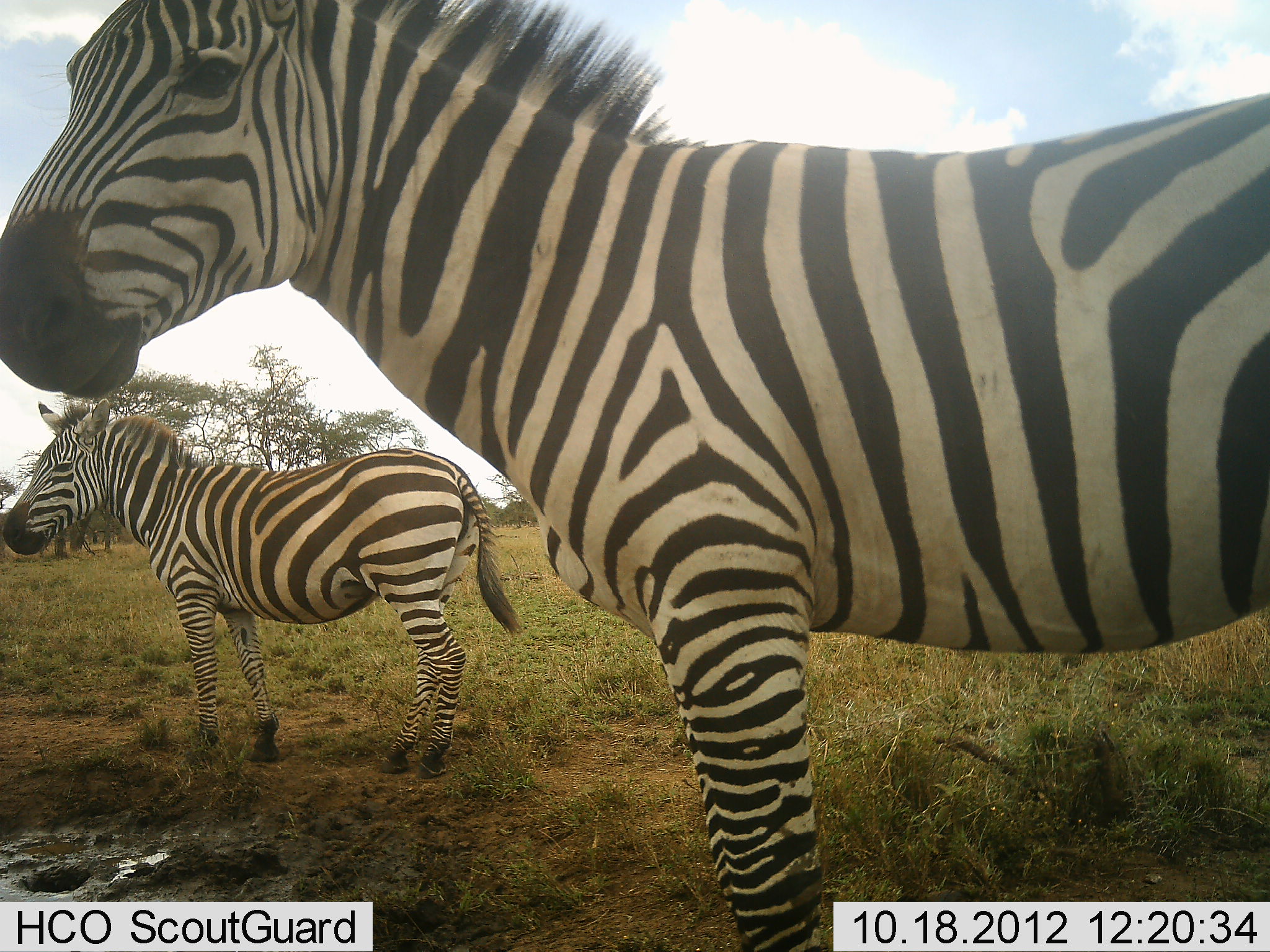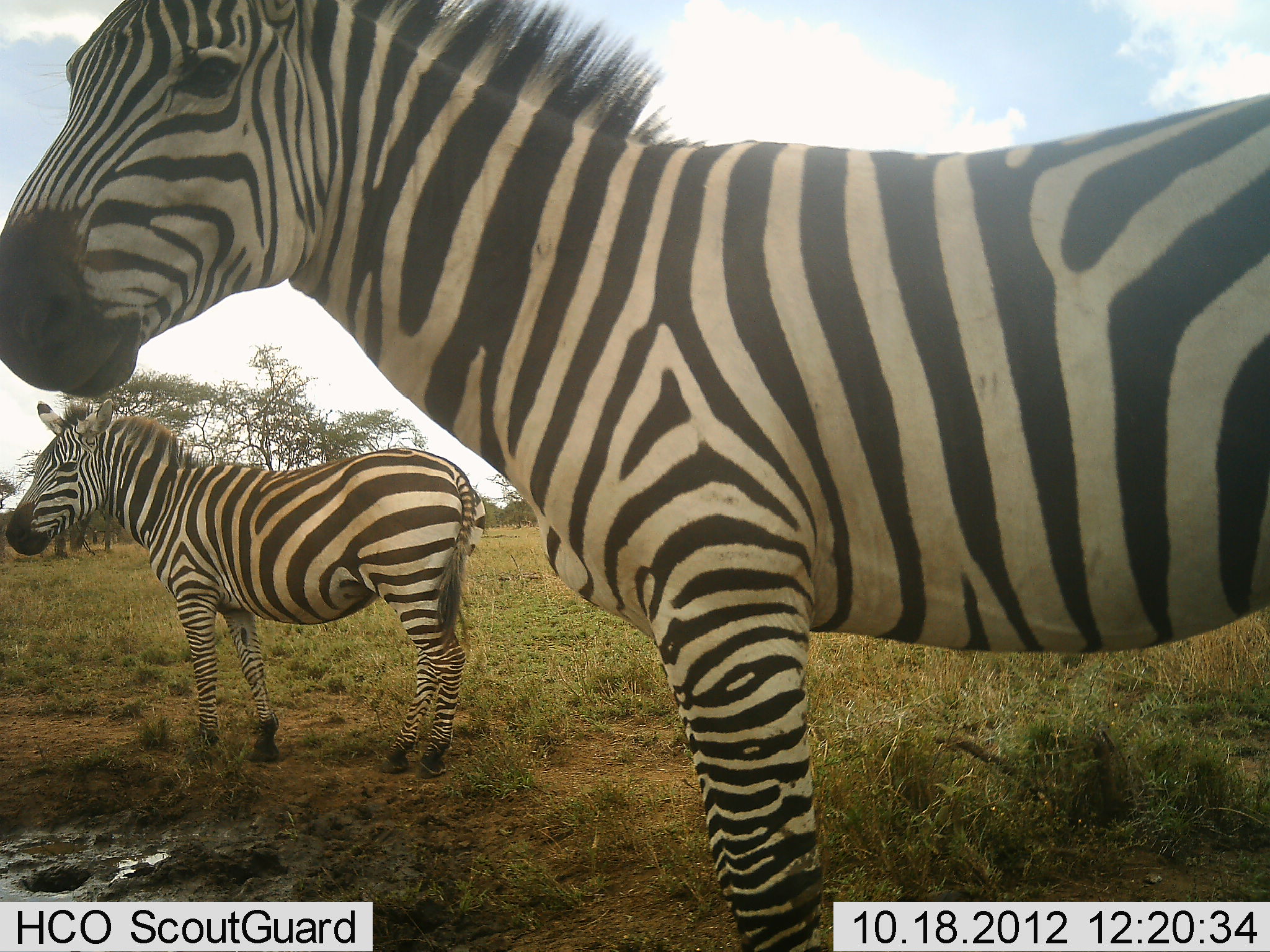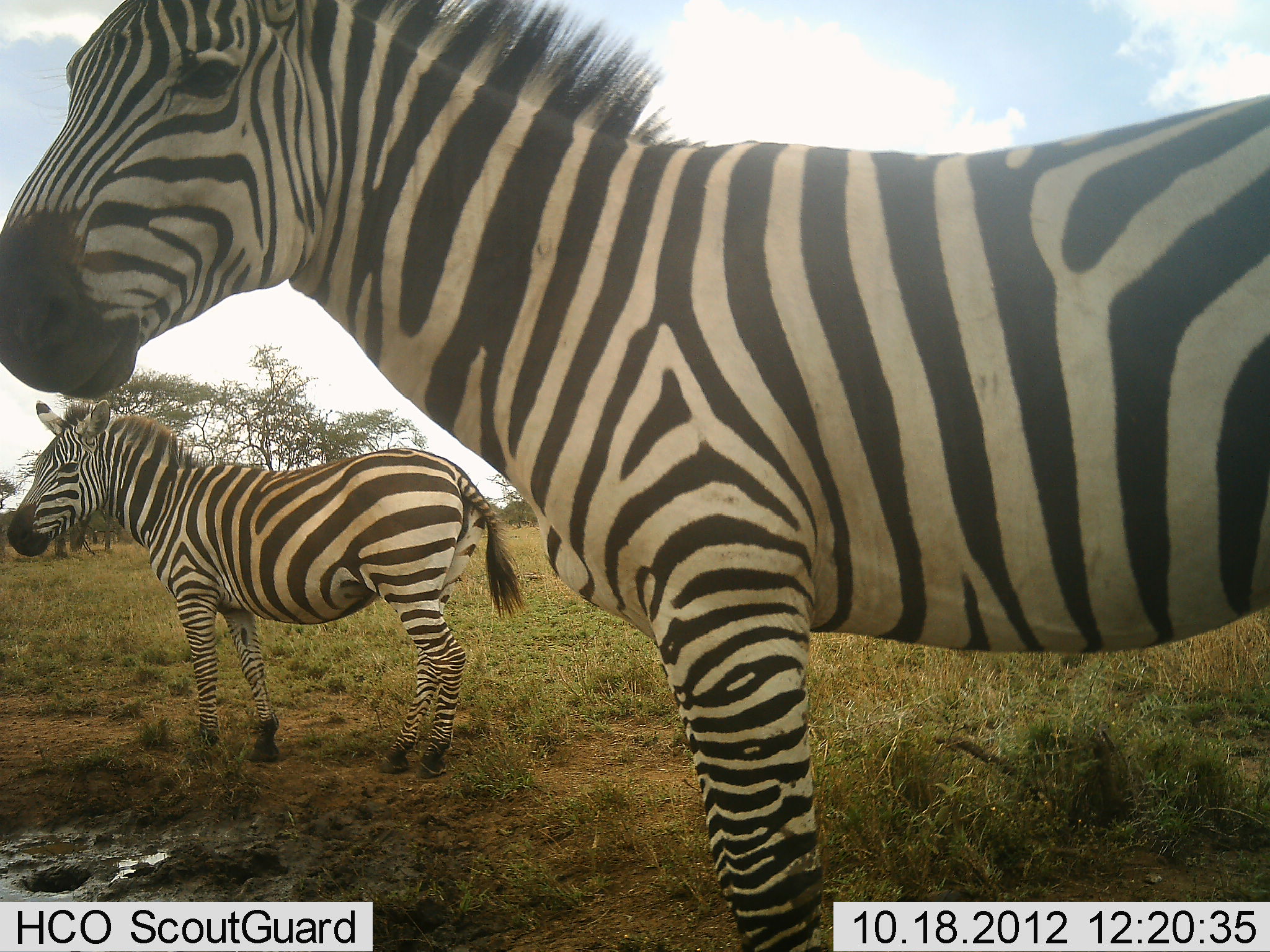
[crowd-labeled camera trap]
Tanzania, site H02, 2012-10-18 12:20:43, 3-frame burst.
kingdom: Animalia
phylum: Chordata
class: Mammalia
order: Perissodactyla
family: Equidae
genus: Equus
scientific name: Equus quagga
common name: plains zebra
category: zebra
Zebra (plains zebra) (Equus quagga), count 2. Behavior (volunteer vote fractions): standing 100%, resting 0%, moving 0%, interacting 0%. Young present (vote fraction): 10%. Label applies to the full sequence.